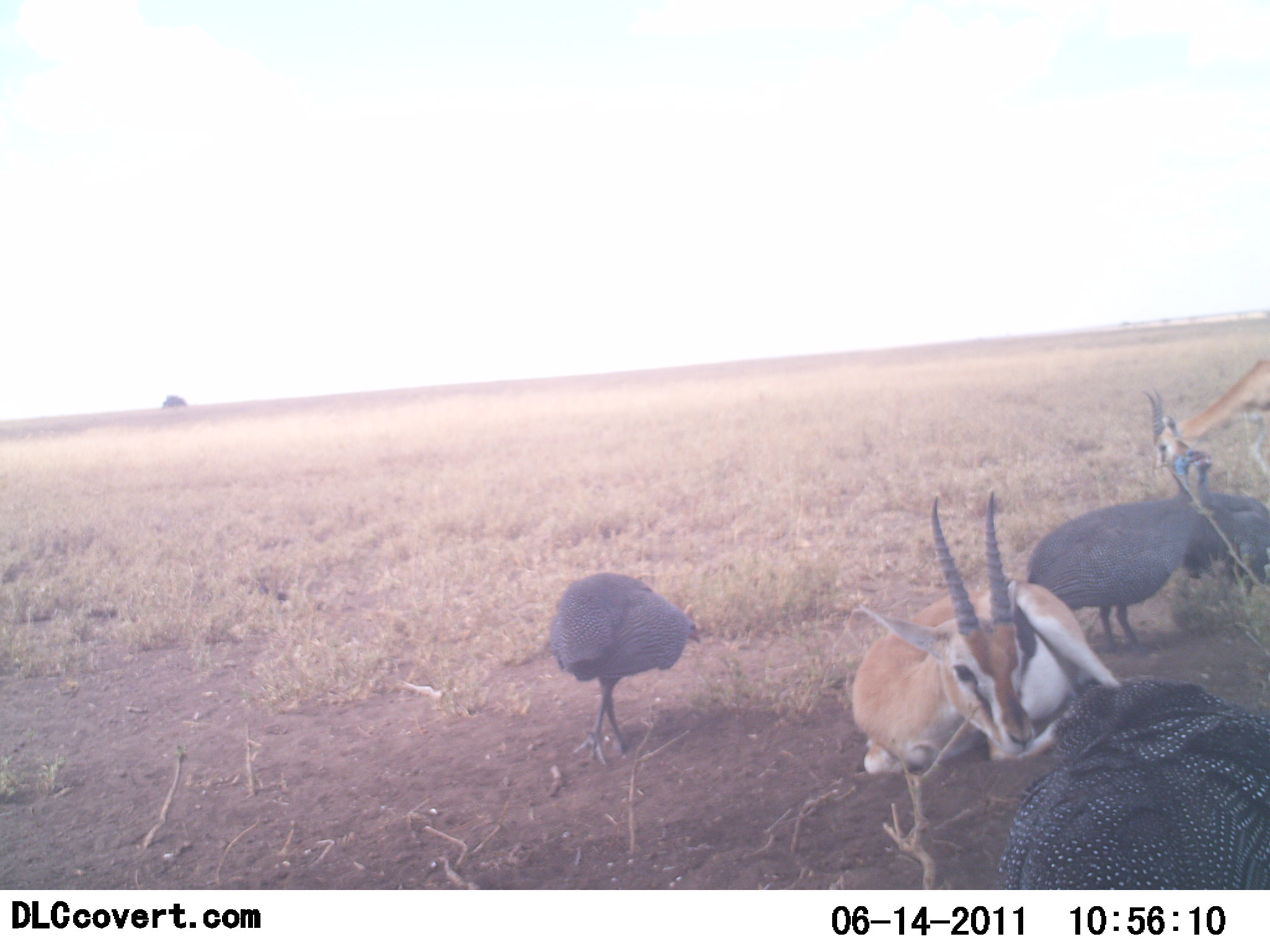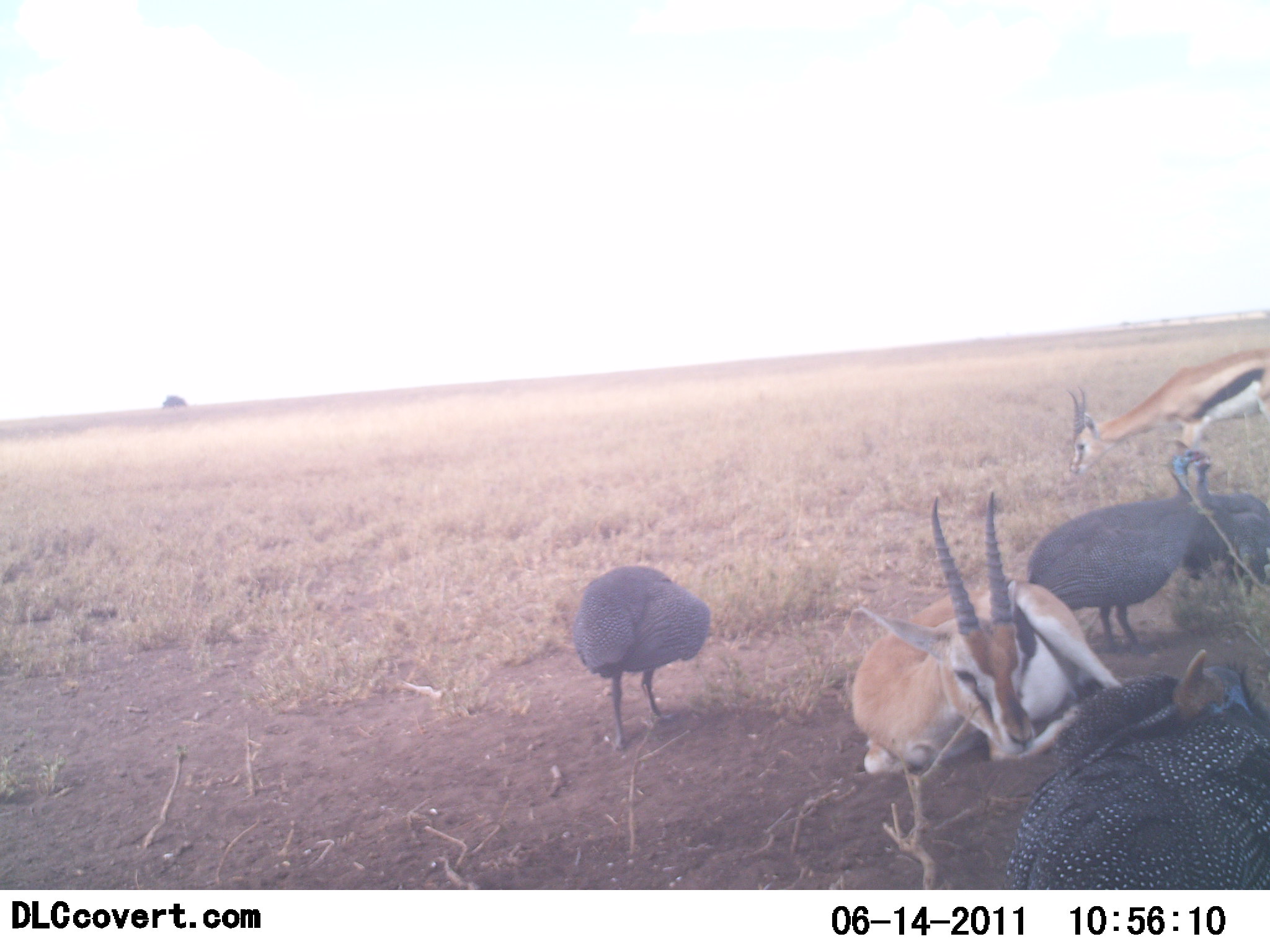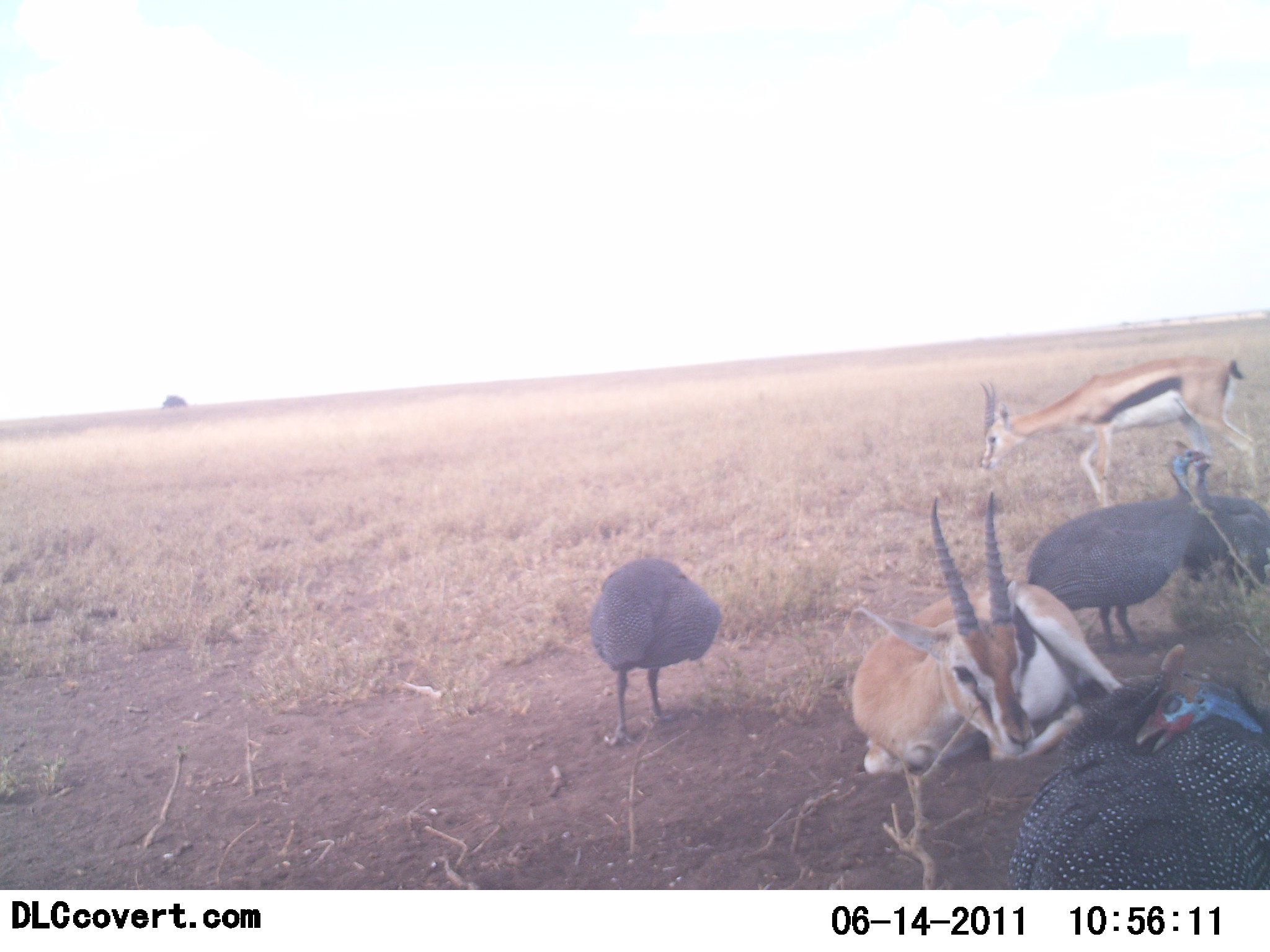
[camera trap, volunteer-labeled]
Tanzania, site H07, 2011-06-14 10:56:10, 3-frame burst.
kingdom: Animalia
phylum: Chordata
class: Mammalia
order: Artiodactyla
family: Bovidae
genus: Eudorcas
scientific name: Eudorcas thomsonii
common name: thomson's gazelle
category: gazellethomsons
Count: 2.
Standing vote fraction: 31%.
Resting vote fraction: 92%.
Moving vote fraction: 38%.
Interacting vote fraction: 15%.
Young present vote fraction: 8%.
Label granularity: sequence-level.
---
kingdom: Animalia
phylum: Chordata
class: Aves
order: Galliformes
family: Numididae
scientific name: Numididae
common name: guinea fowl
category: guineafowl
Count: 4.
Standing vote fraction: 85%.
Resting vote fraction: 23%.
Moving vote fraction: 23%.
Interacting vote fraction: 15%.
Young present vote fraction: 0%.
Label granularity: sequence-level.